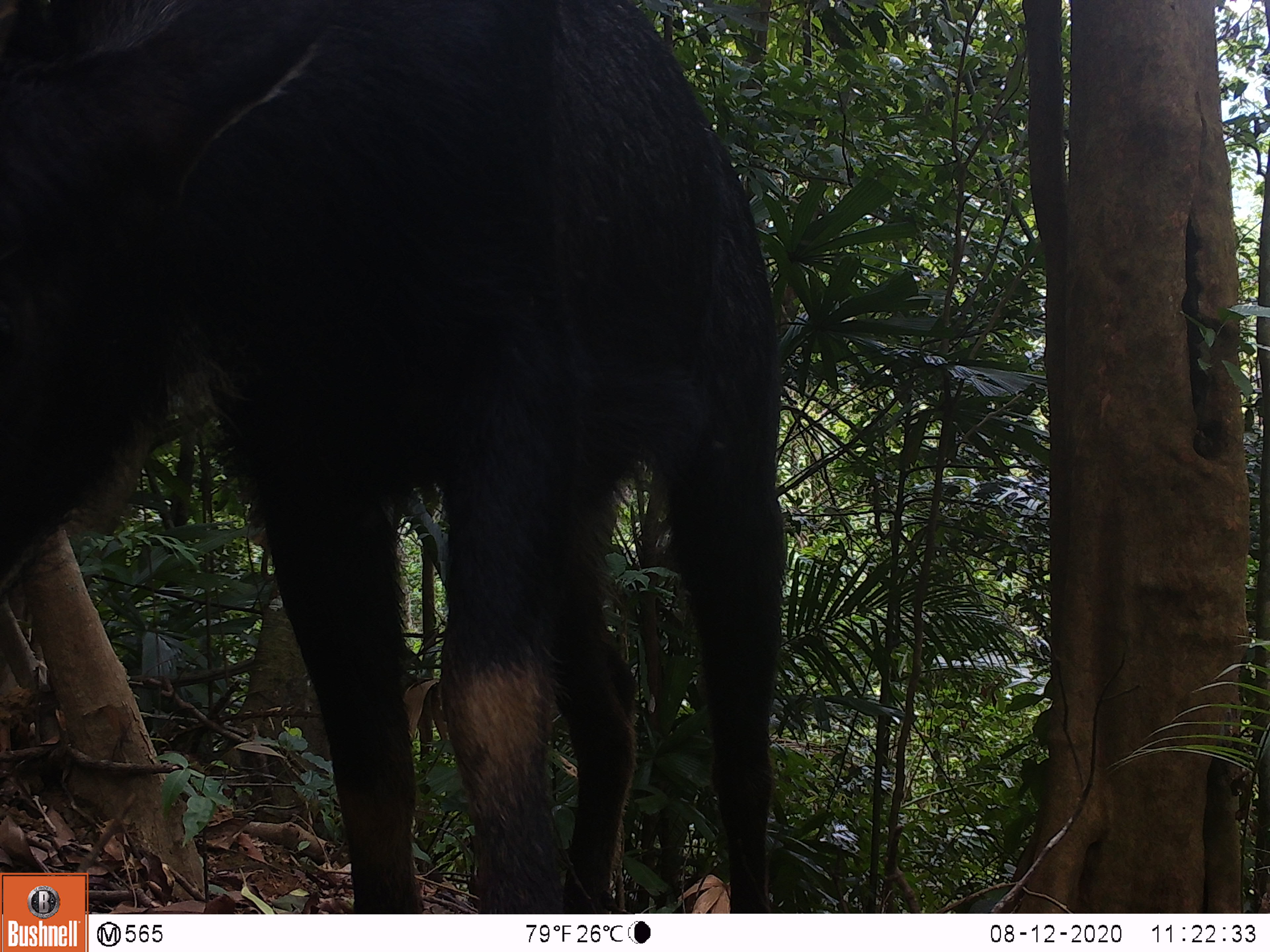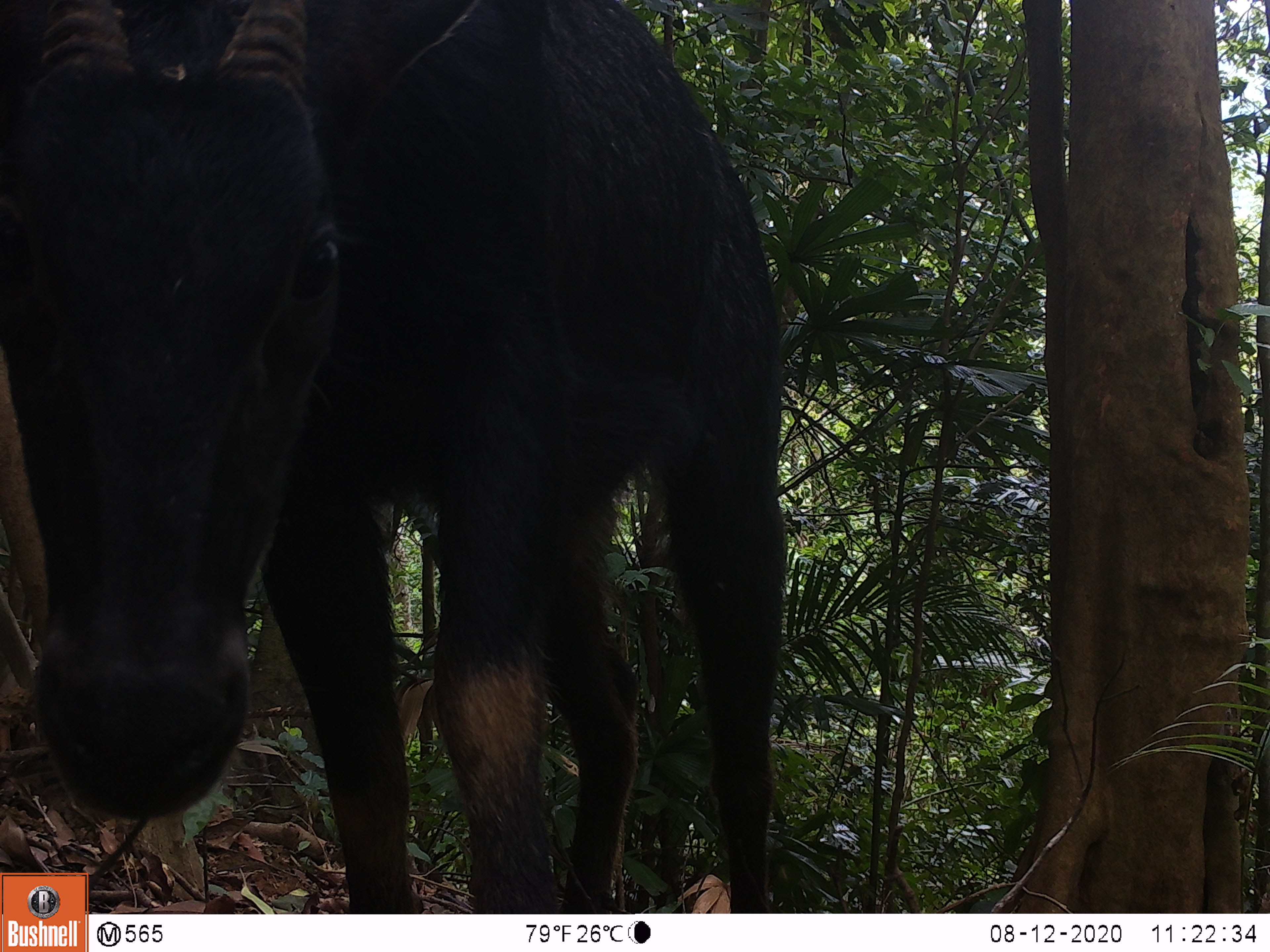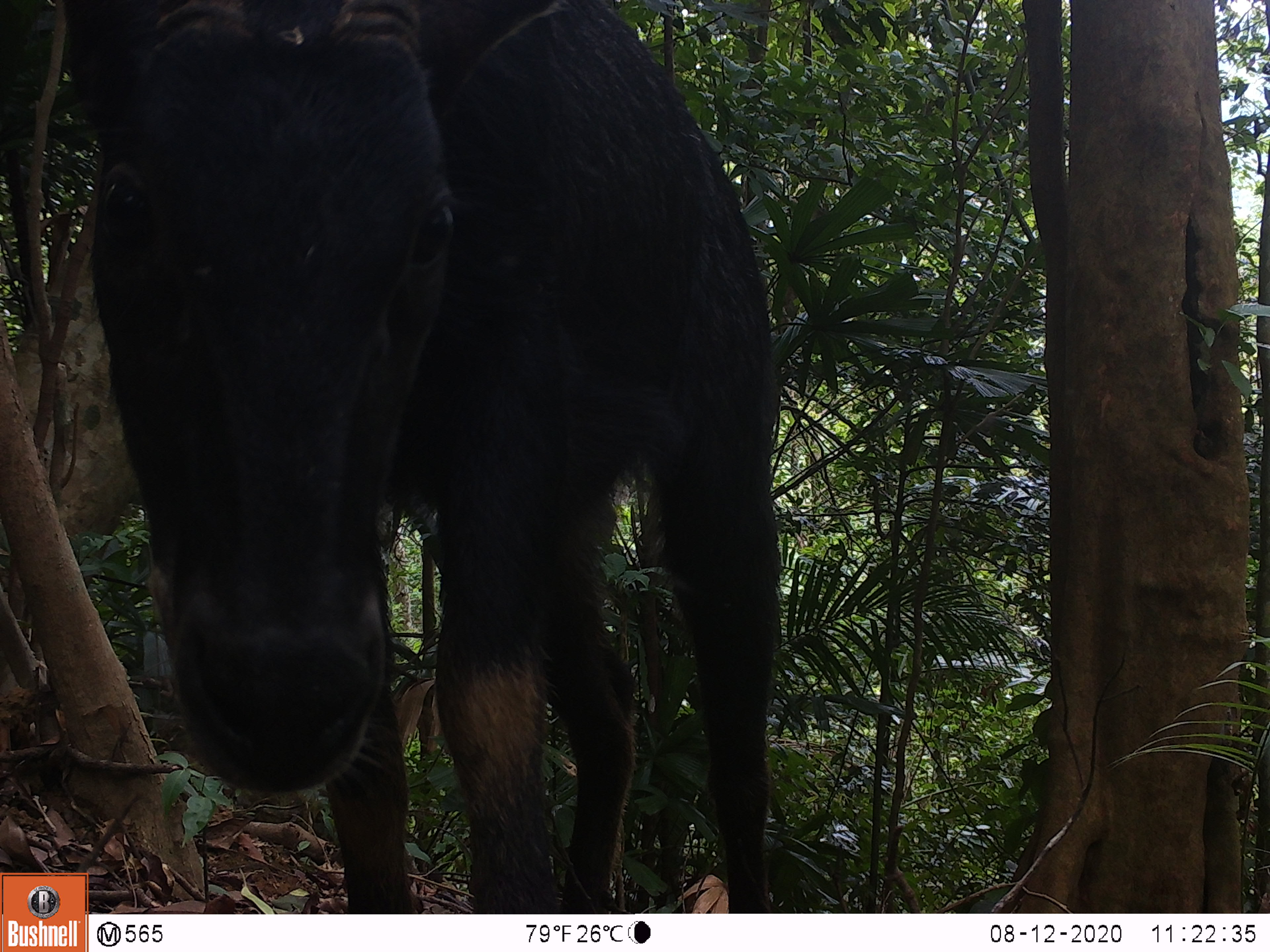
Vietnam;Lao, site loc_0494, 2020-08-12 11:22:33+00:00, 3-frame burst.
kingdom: Animalia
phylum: Chordata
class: Mammalia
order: Artiodactyla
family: Bovidae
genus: Capricornis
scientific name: Capricornis sumatraensis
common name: chinese serow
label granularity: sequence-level